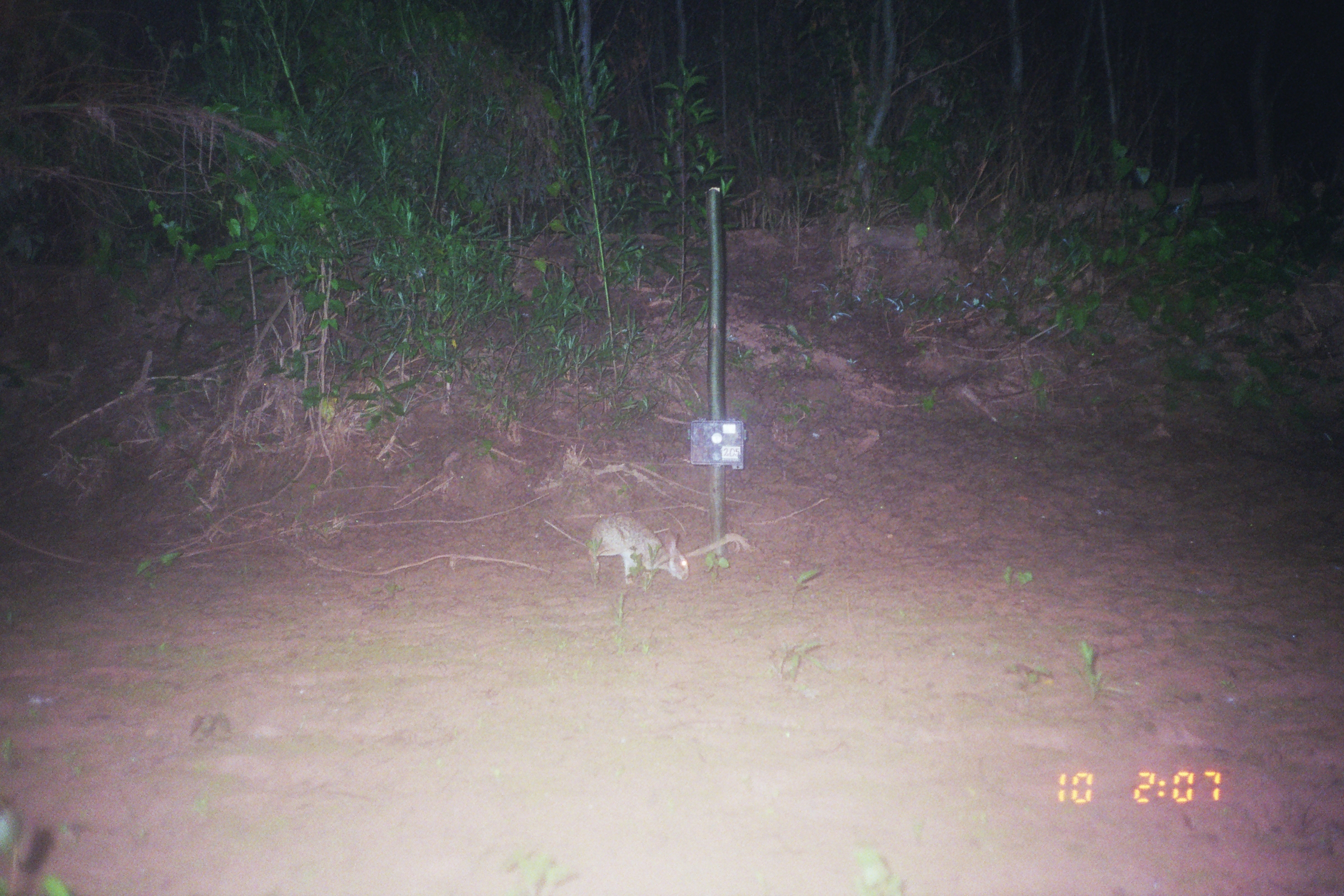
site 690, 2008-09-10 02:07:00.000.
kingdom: Animalia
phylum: Chordata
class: Mammalia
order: Lagomorpha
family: Leporidae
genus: Sylvilagus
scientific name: Sylvilagus brasiliensis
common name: tapeti